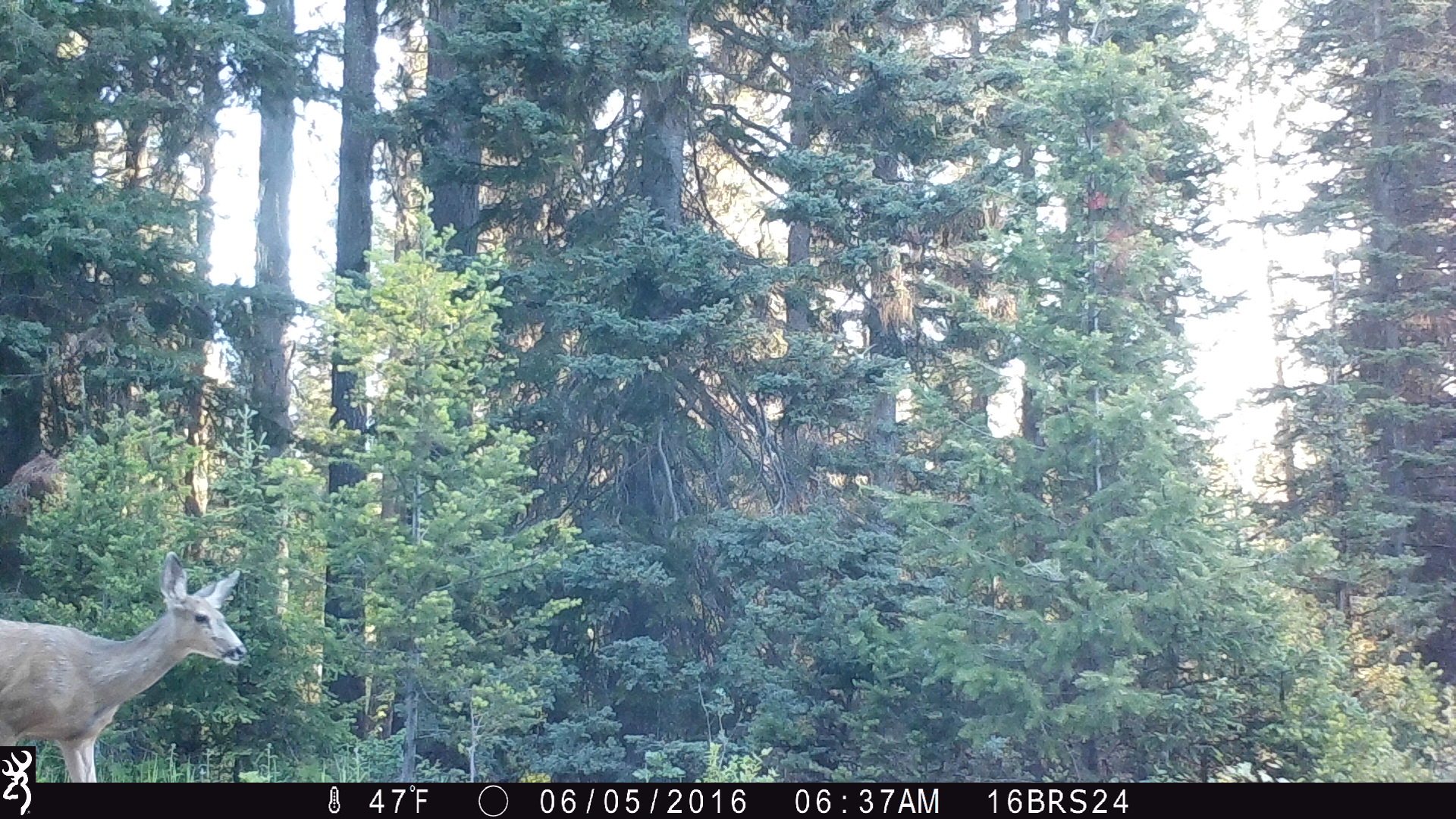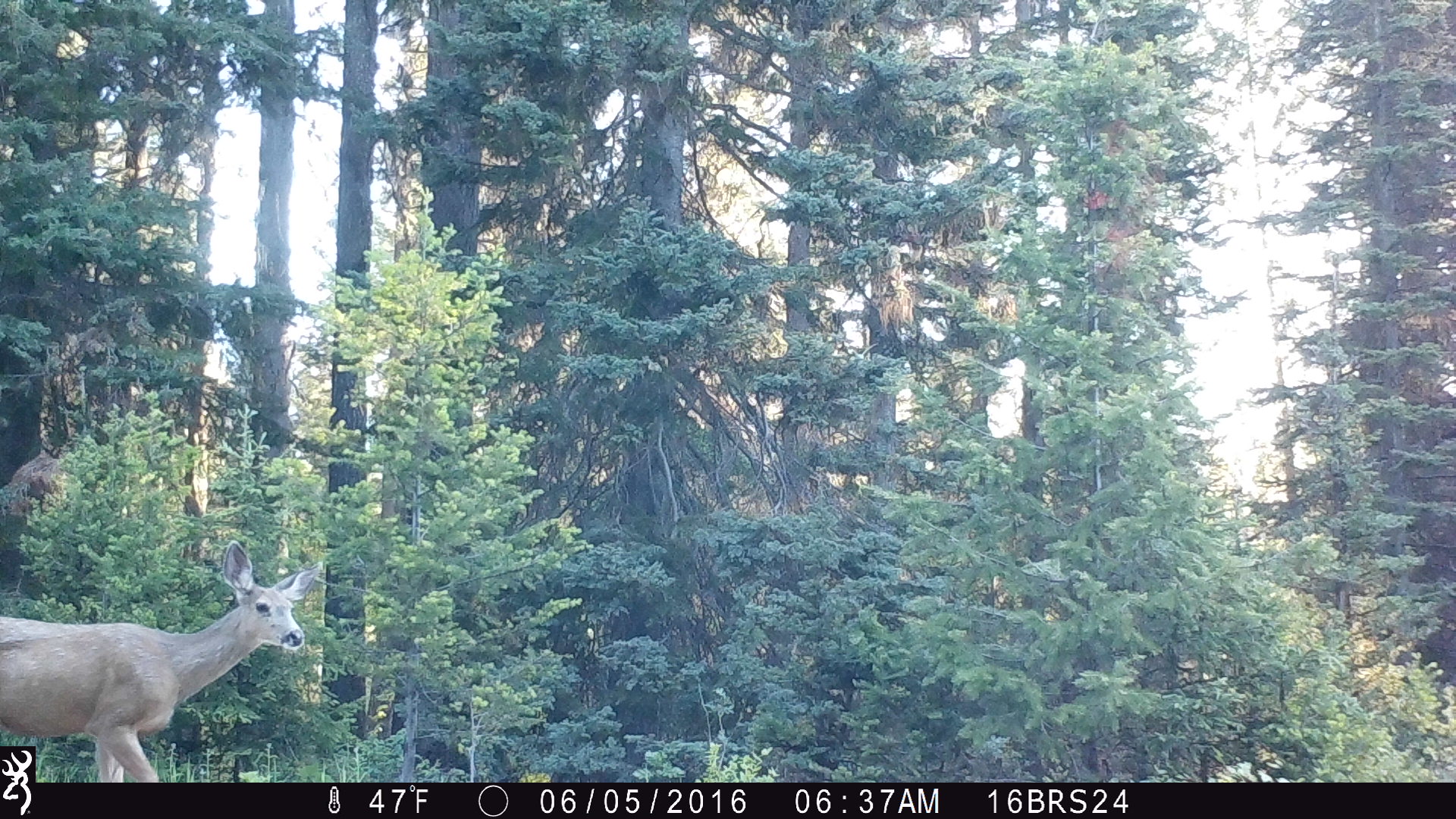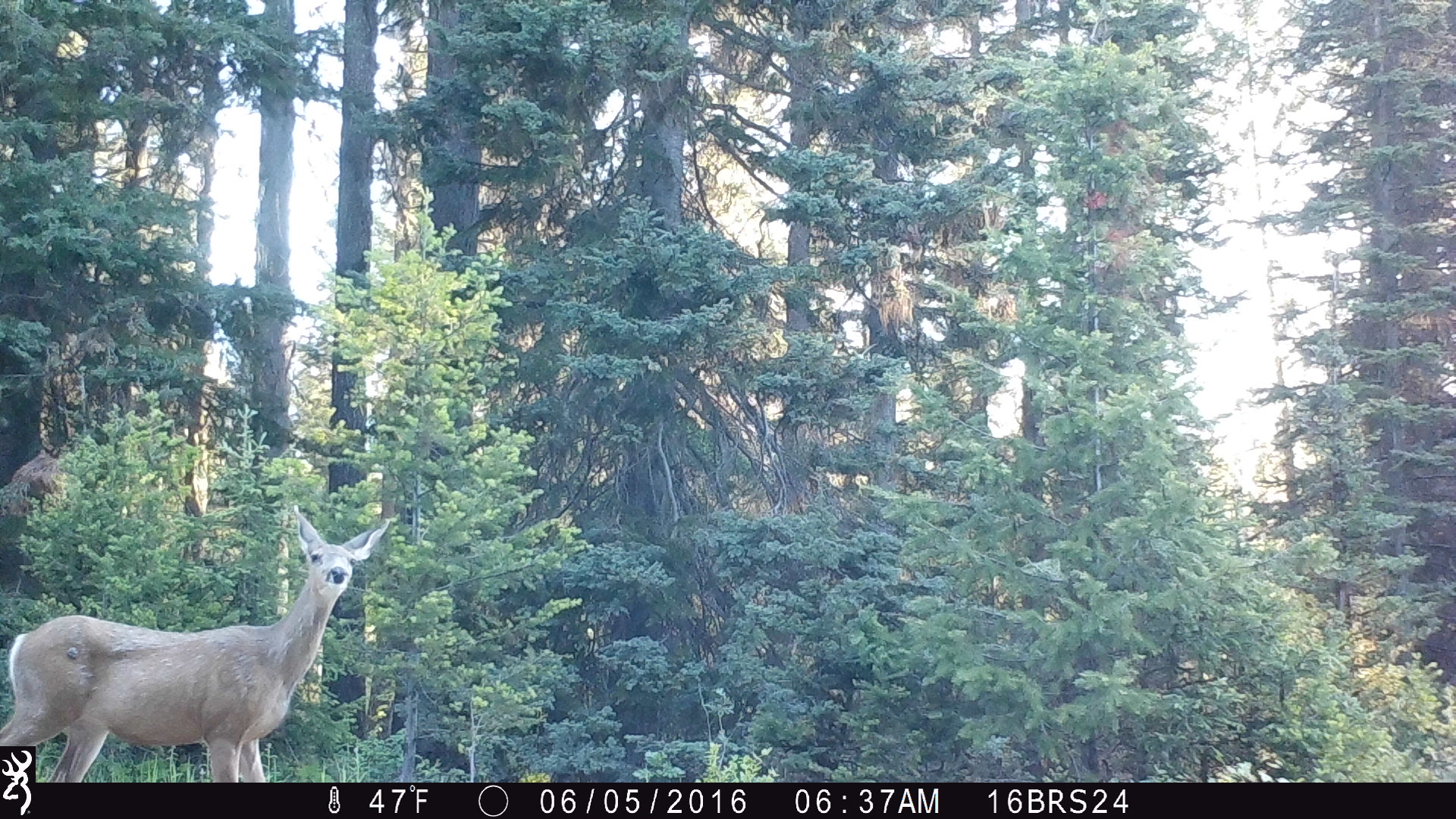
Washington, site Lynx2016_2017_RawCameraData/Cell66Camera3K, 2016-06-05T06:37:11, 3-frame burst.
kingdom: Animalia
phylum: Chordata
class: Mammalia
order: Artiodactyla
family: Cervidae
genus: Odocoileus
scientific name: Odocoileus hemionus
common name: mule deer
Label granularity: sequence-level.